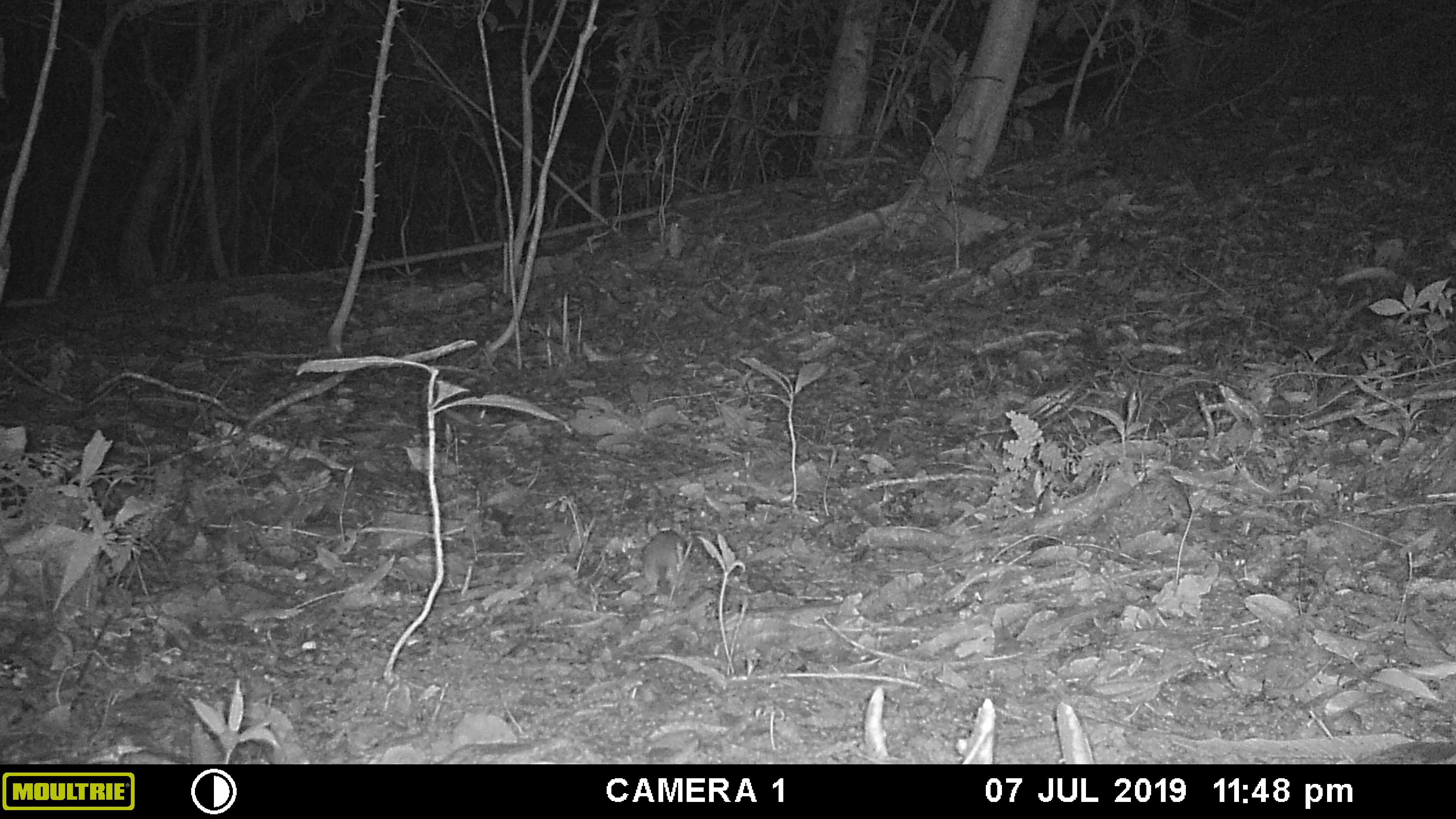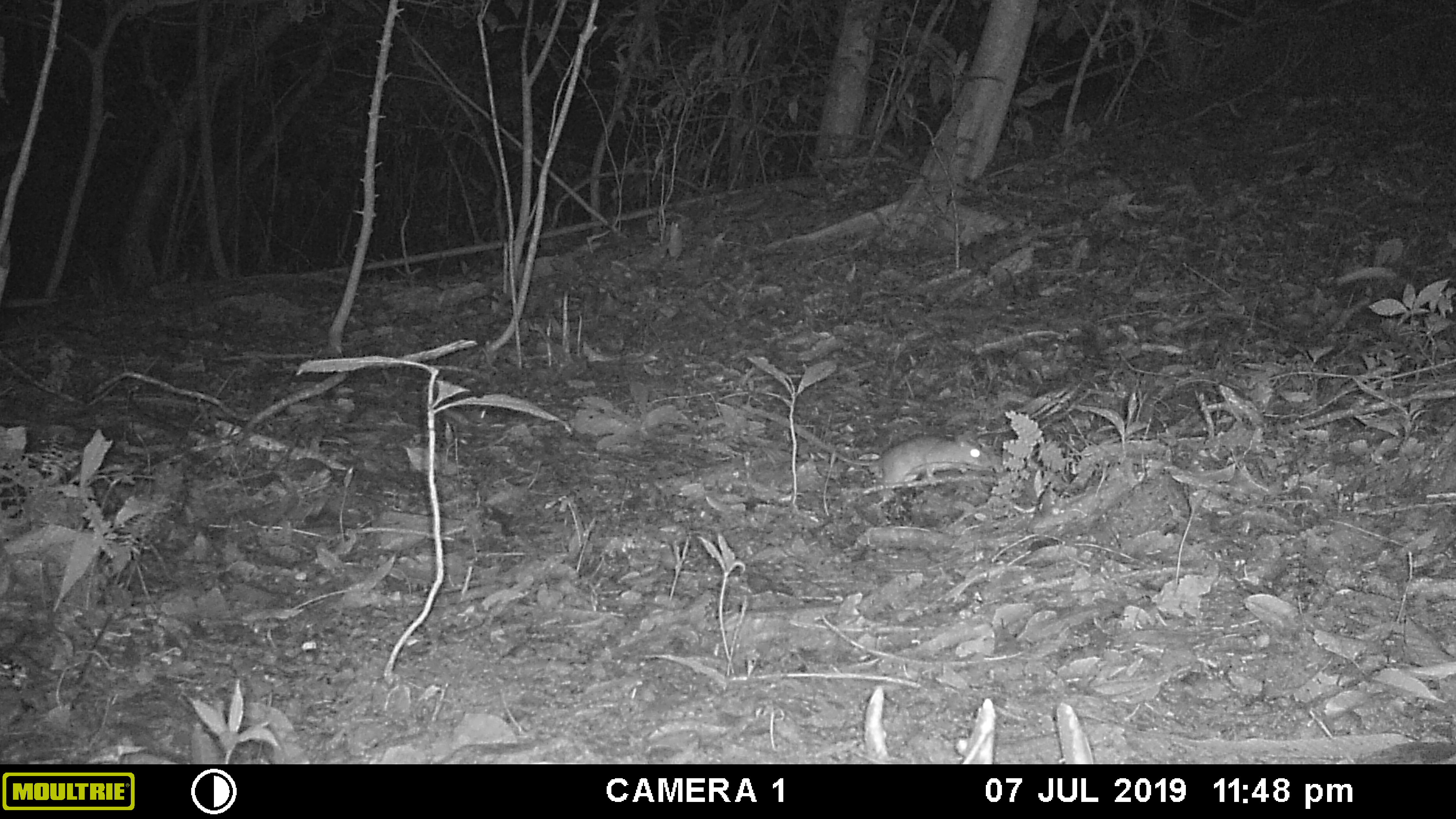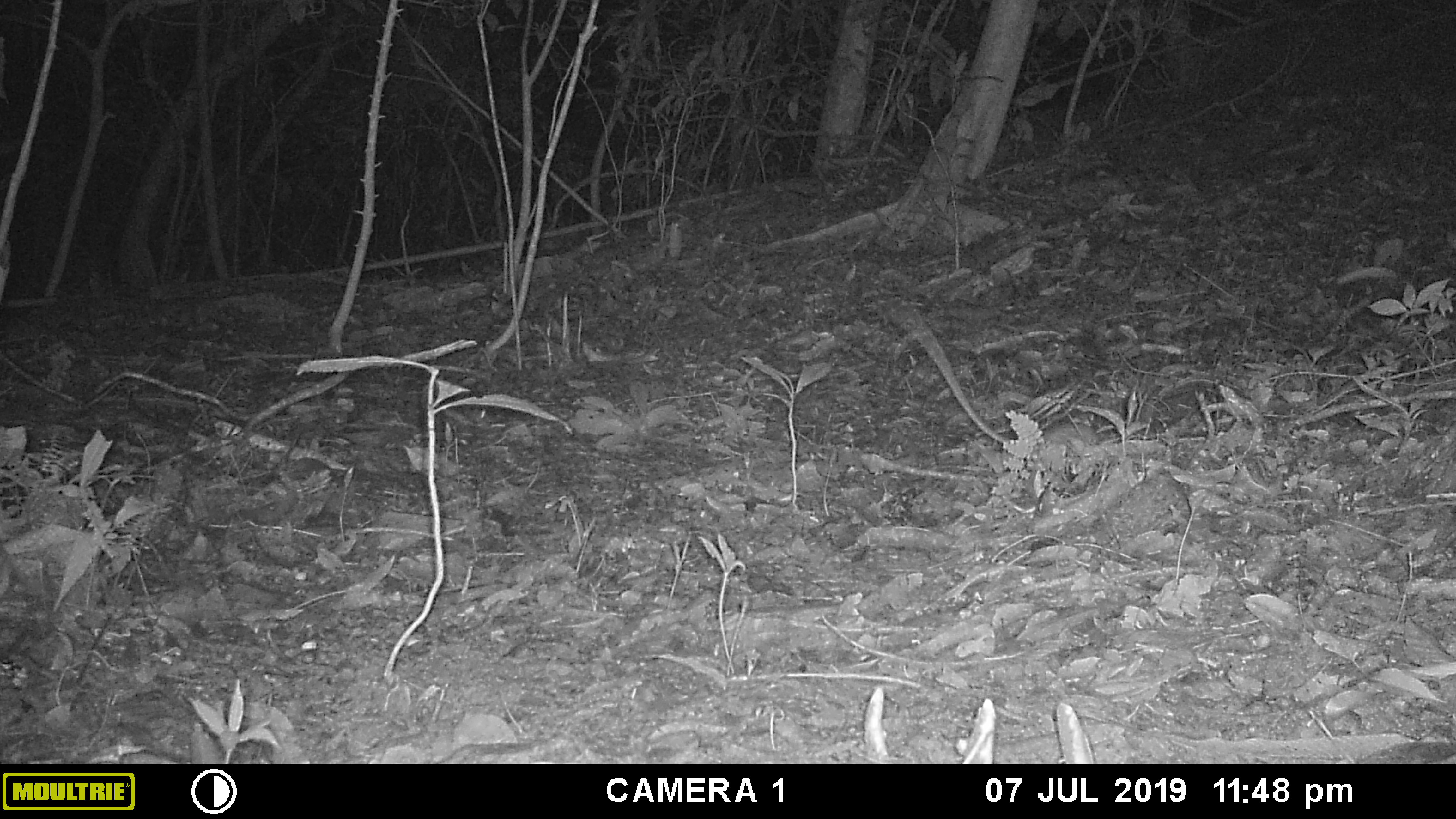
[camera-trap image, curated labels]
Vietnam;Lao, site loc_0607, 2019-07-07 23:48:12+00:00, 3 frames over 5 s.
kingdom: Animalia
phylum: Chordata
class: Mammalia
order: Rodentia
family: Muridae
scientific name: Muridae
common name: old-world mice and rats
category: unidentified murid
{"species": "unidentified murid (old-world mice and rats) (Muridae)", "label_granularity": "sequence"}